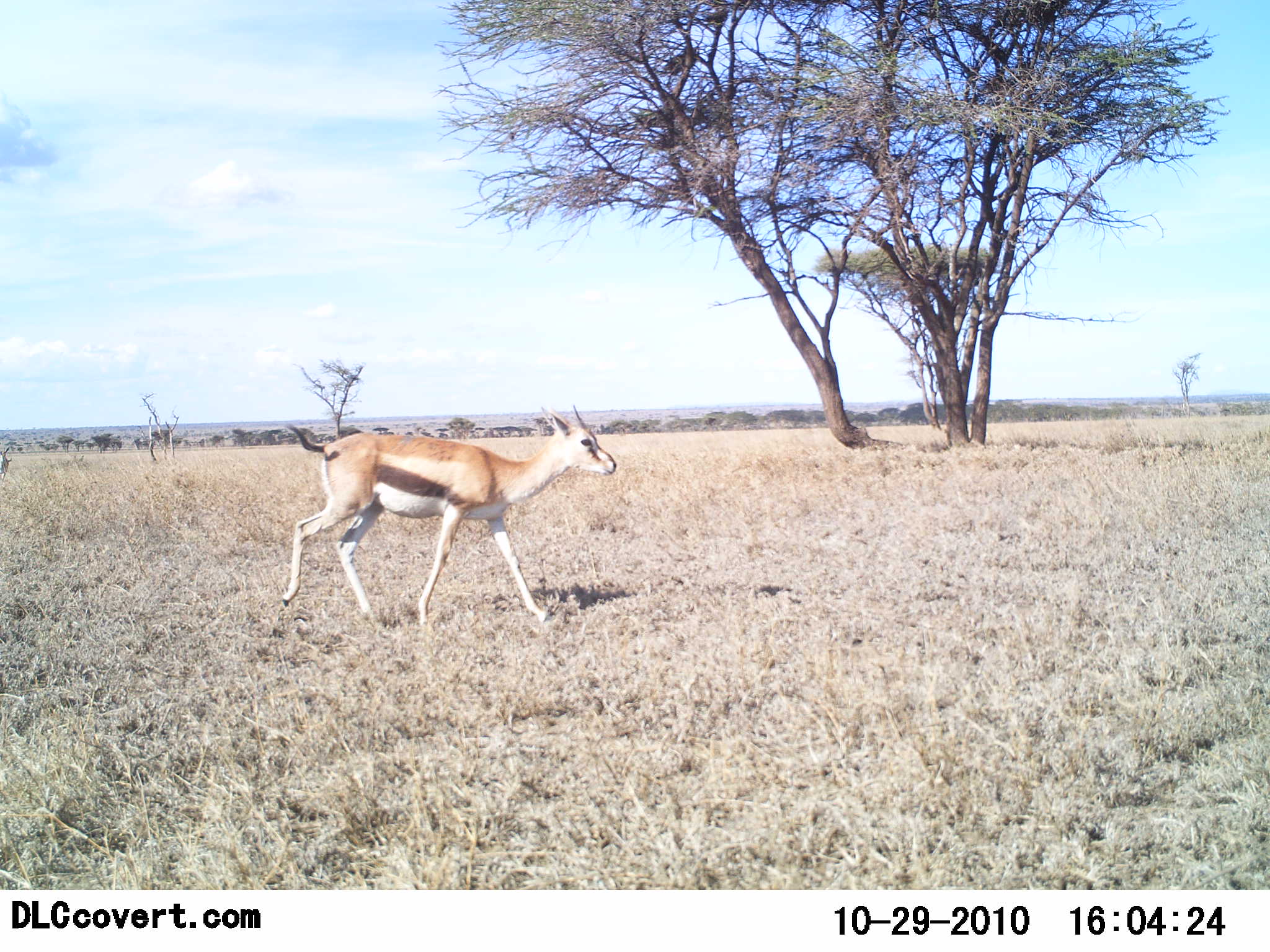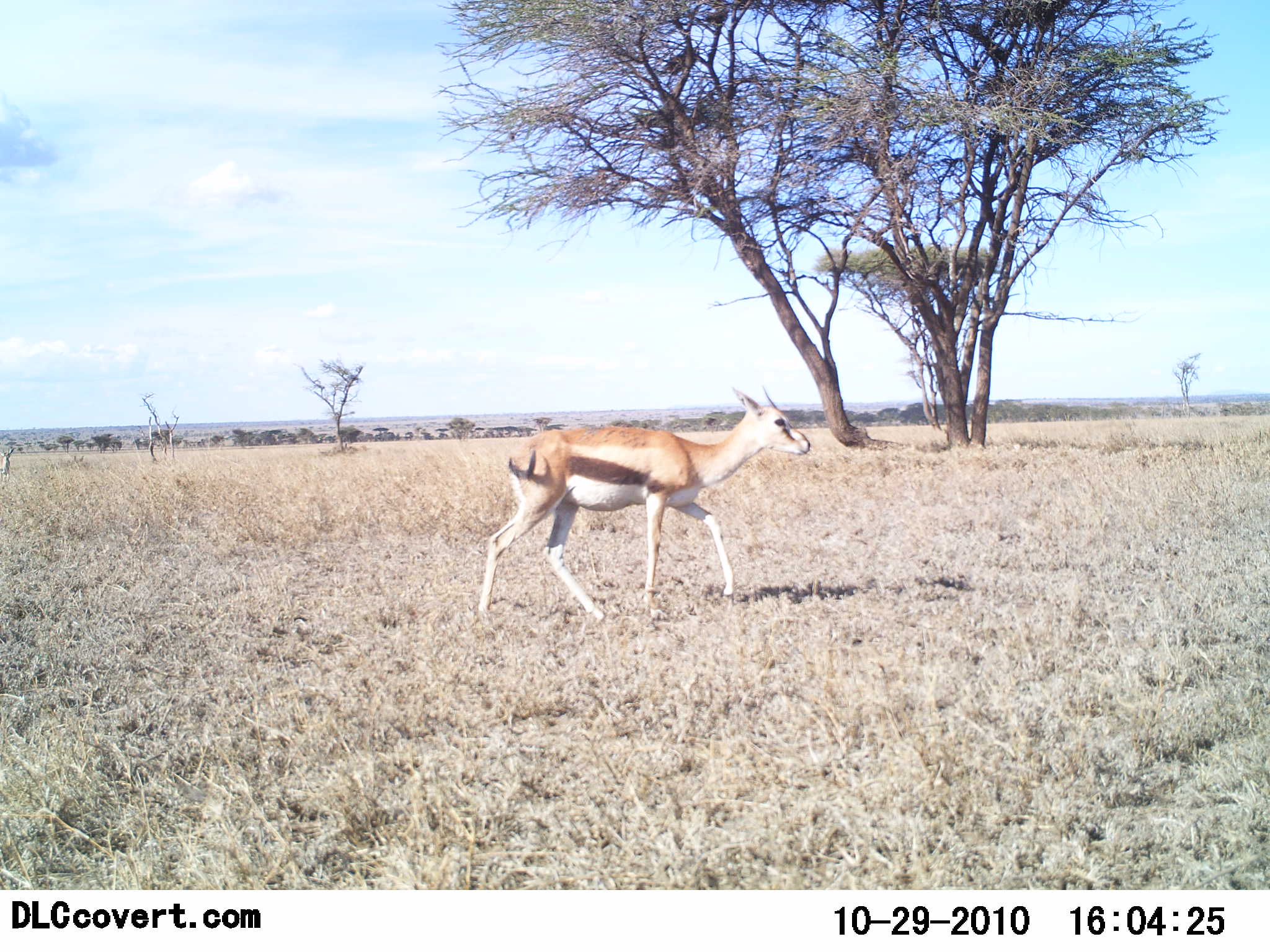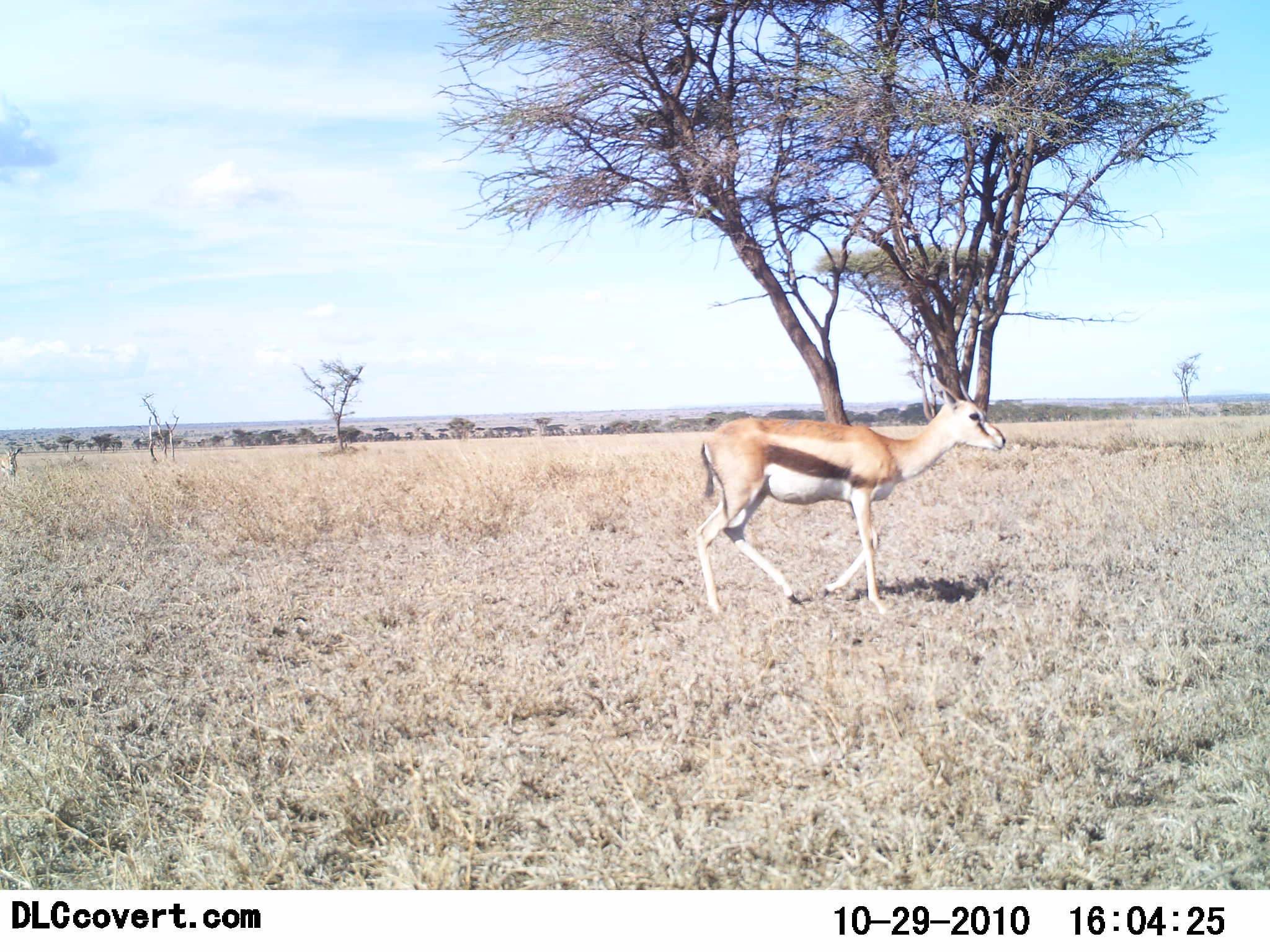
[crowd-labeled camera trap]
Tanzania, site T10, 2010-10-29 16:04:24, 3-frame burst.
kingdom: Animalia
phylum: Chordata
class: Mammalia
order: Artiodactyla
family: Bovidae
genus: Eudorcas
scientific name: Eudorcas thomsonii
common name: thomson's gazelle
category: gazellethomsons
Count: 1.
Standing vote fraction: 0%.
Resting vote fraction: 0%.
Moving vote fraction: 100%.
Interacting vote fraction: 0%.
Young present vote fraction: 0%.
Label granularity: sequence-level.